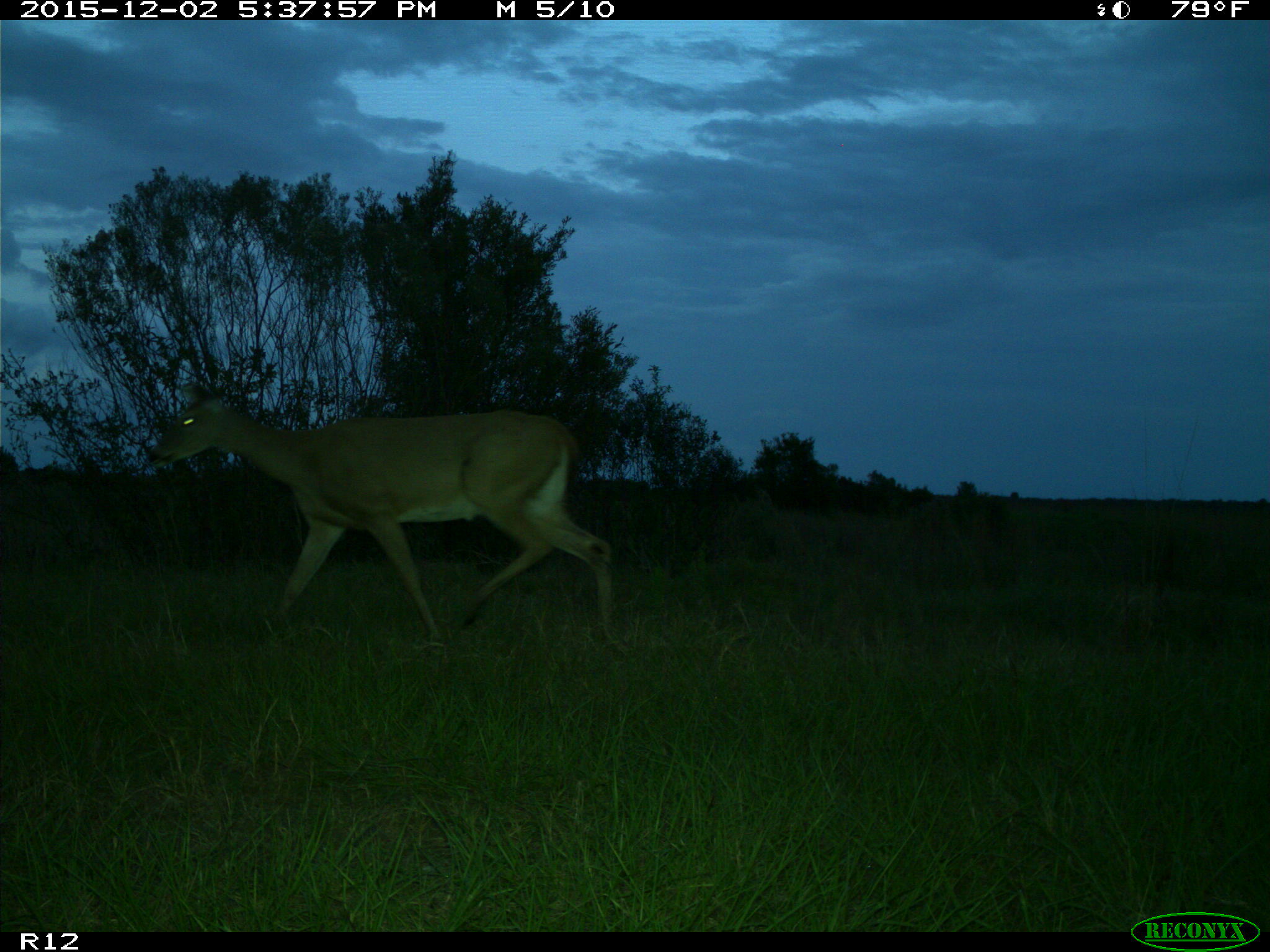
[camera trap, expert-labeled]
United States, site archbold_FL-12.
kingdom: Animalia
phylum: Chordata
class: Mammalia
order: Artiodactyla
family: Cervidae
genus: Odocoileus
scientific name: Odocoileus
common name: deer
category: unidentified deer